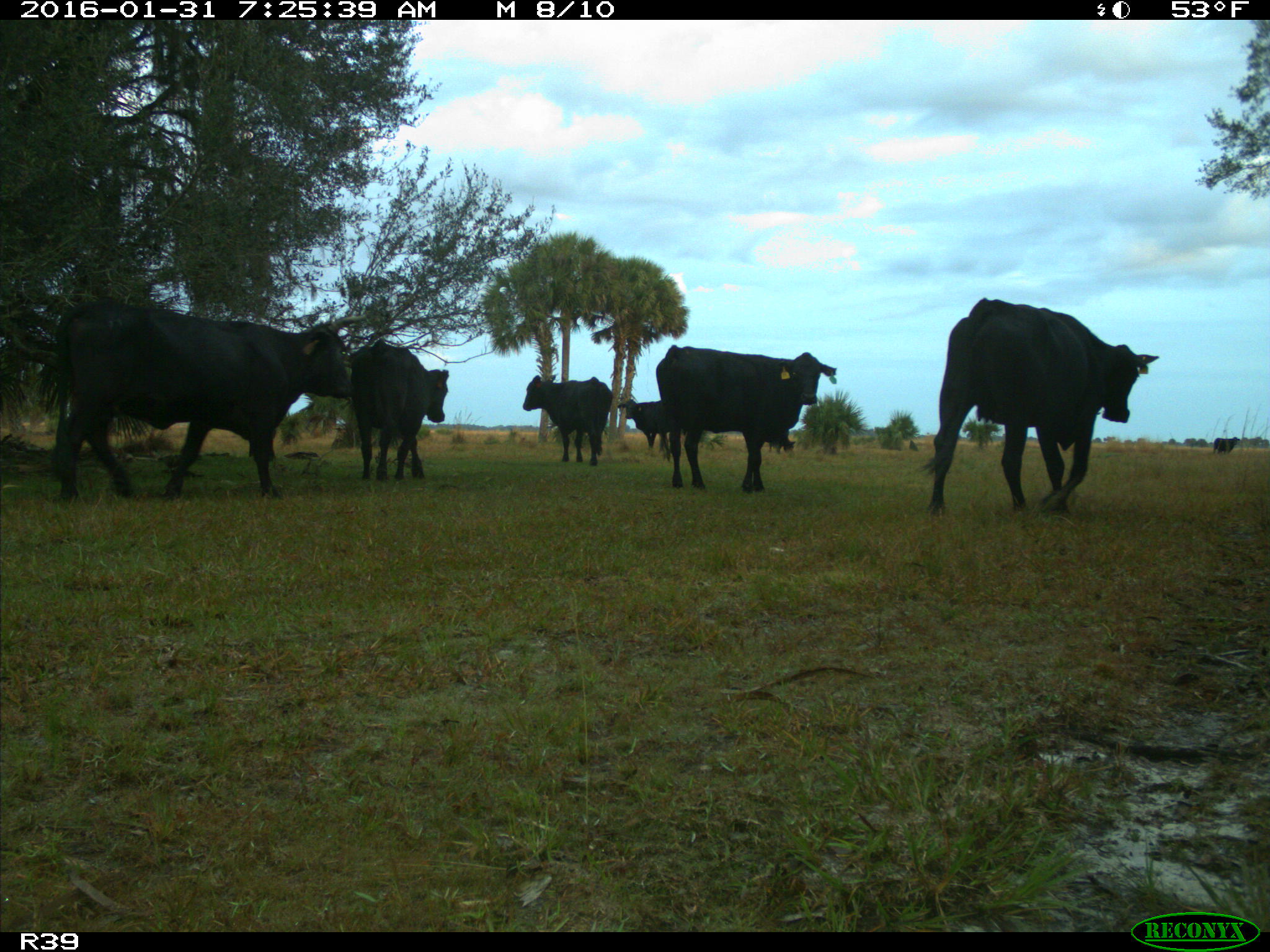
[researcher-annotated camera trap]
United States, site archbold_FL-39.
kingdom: Animalia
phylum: Chordata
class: Mammalia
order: Artiodactyla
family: Bovidae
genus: Bos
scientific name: Bos taurus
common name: domestic cow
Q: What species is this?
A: Bos taurus (domestic cow).